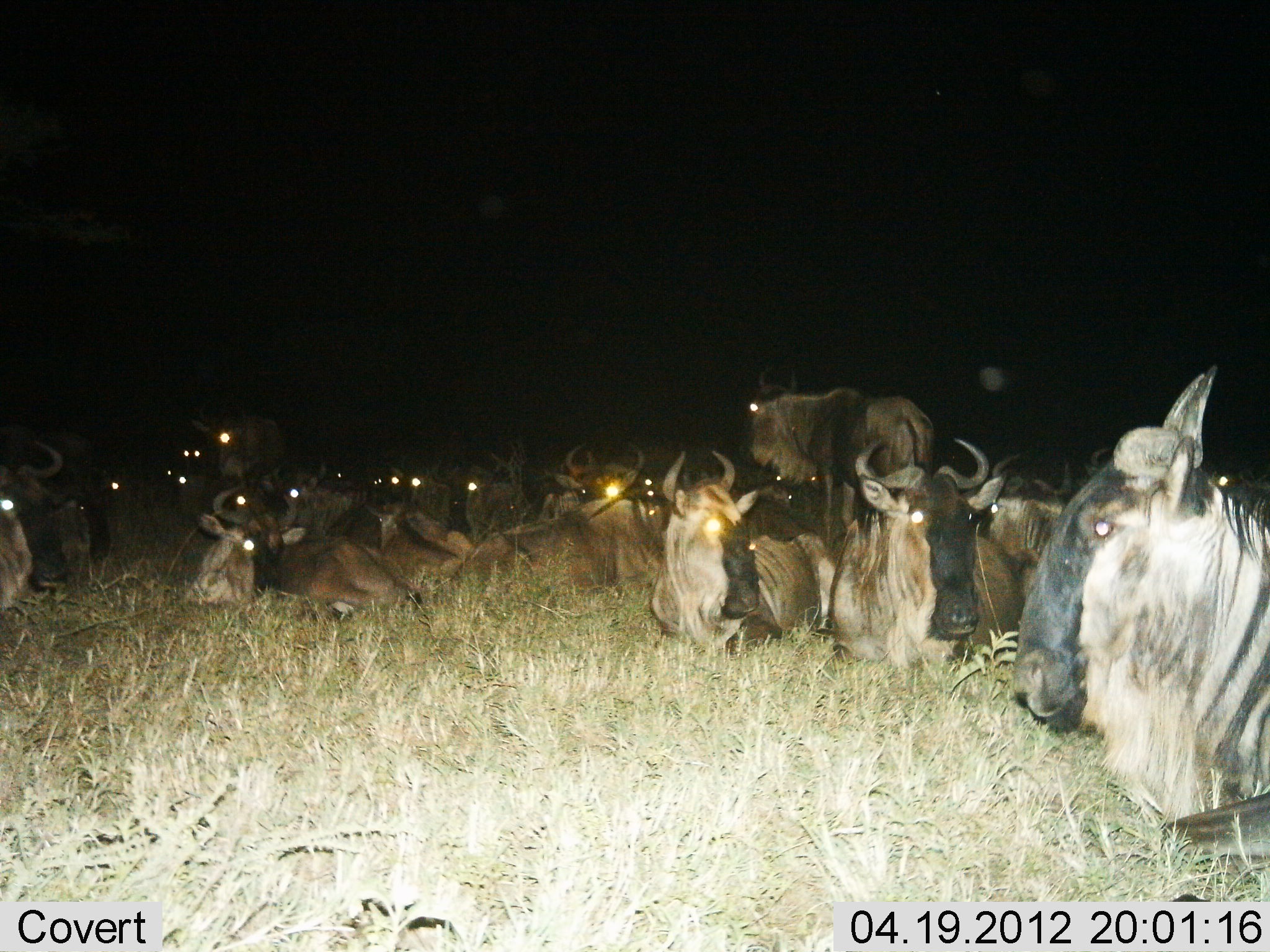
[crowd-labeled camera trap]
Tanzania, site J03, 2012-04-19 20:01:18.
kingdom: Animalia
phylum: Chordata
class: Mammalia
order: Artiodactyla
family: Bovidae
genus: Connochaetes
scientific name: Connochaetes taurinus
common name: blue wildebeest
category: wildebeest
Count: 11-50.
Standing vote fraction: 53%.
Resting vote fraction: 100%.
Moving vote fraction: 0%.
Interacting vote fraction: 0%.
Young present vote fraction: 6%.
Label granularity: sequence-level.